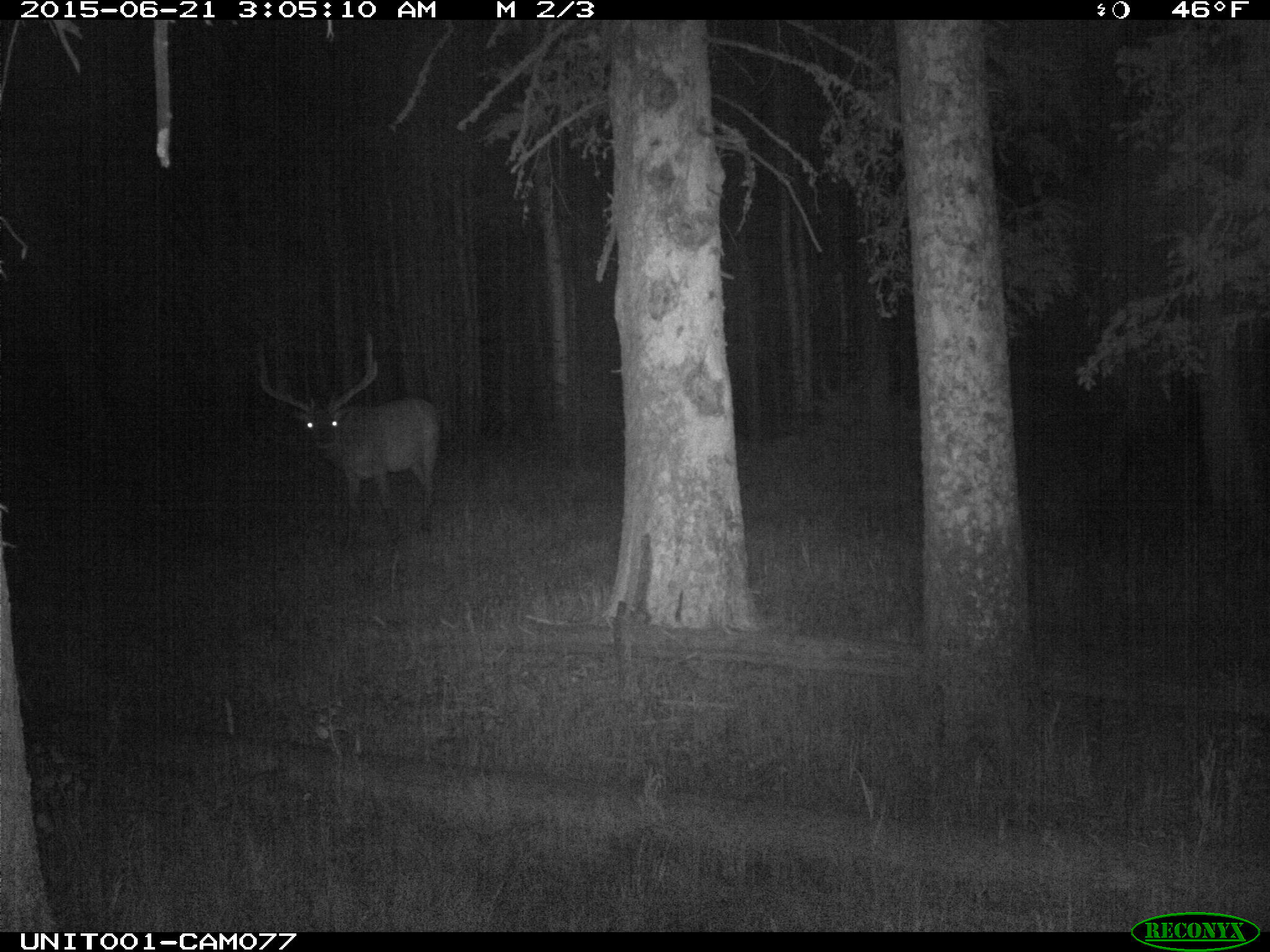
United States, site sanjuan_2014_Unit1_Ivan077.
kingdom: Animalia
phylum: Chordata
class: Mammalia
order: Artiodactyla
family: Cervidae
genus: Cervus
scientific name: Cervus elaphus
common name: red deer